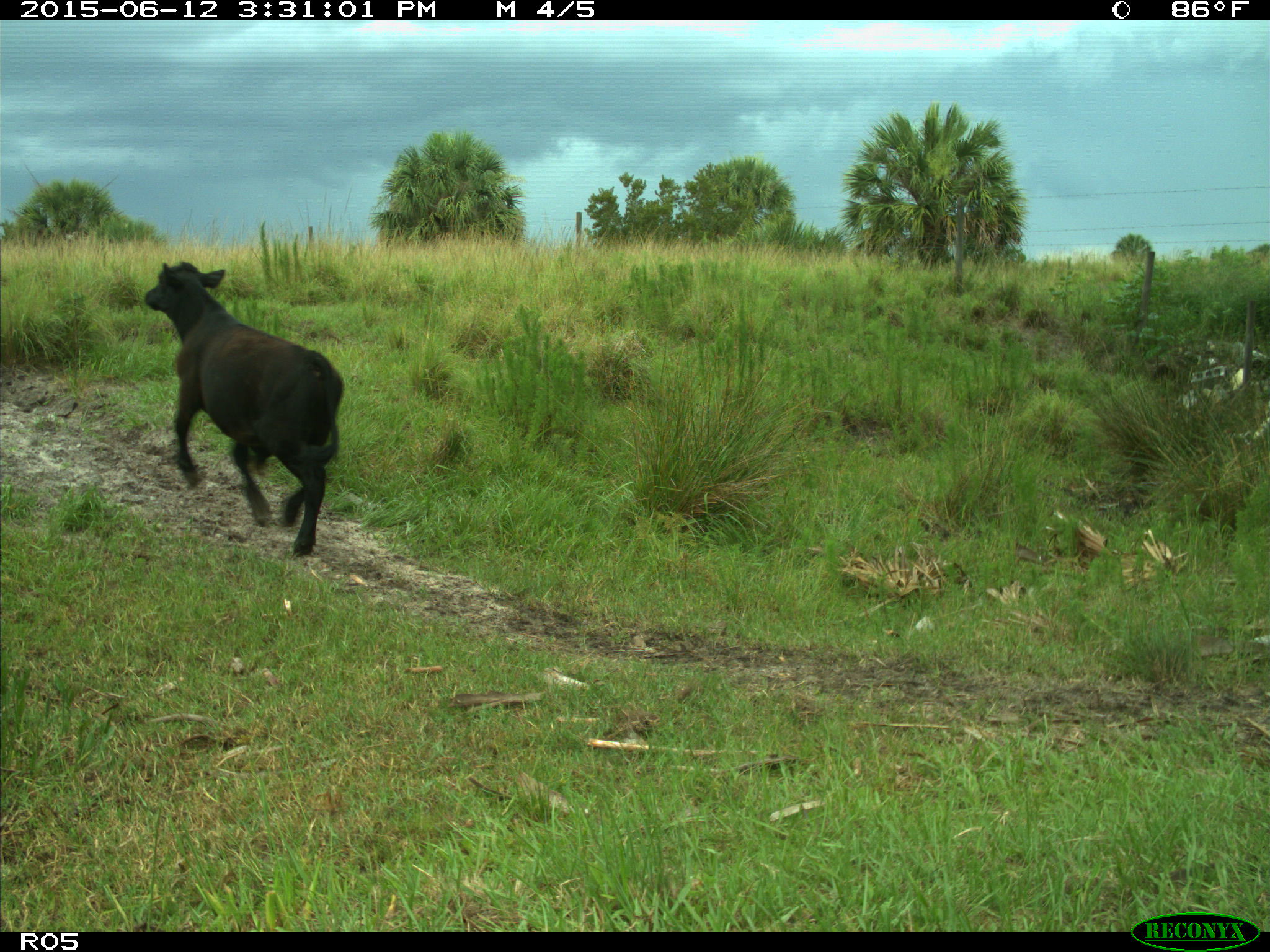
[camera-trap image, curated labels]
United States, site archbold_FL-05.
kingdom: Animalia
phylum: Chordata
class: Mammalia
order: Artiodactyla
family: Bovidae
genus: Bos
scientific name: Bos taurus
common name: domestic cow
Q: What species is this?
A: Bos taurus (domestic cow).